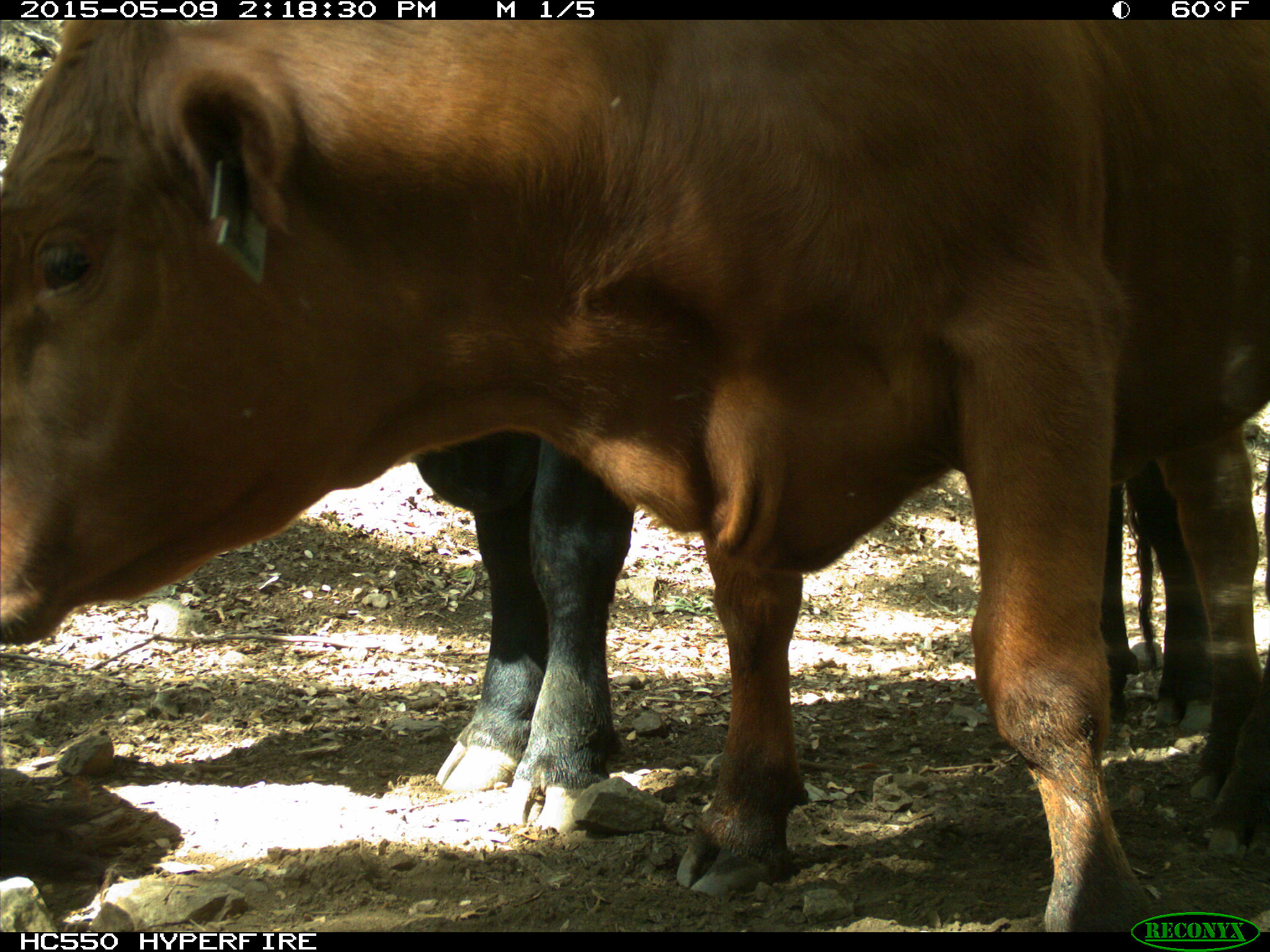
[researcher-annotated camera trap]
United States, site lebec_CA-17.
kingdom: Animalia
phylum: Chordata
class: Mammalia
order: Artiodactyla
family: Bovidae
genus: Bos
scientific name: Bos taurus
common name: domestic cow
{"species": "Bos taurus (domestic cow)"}